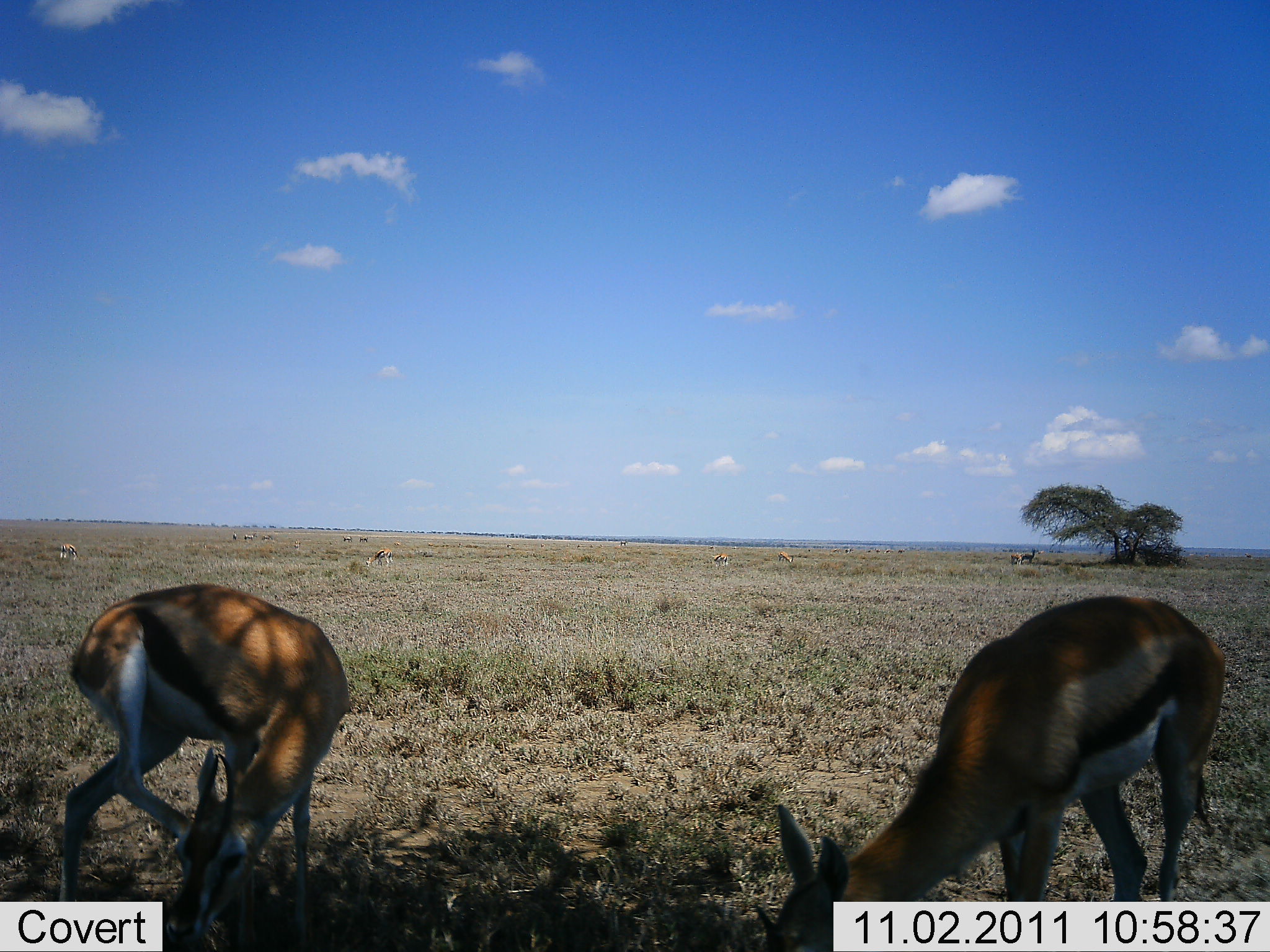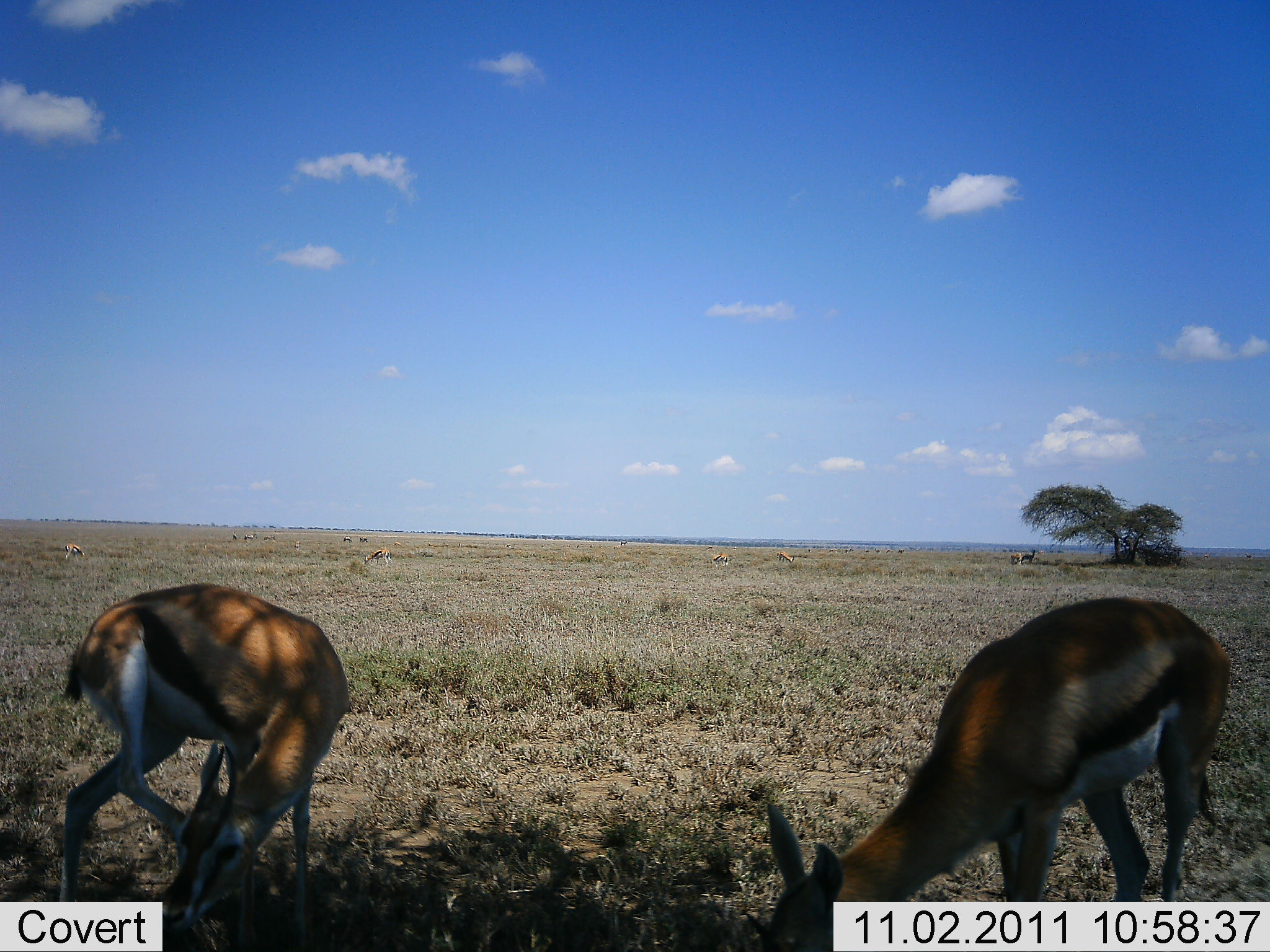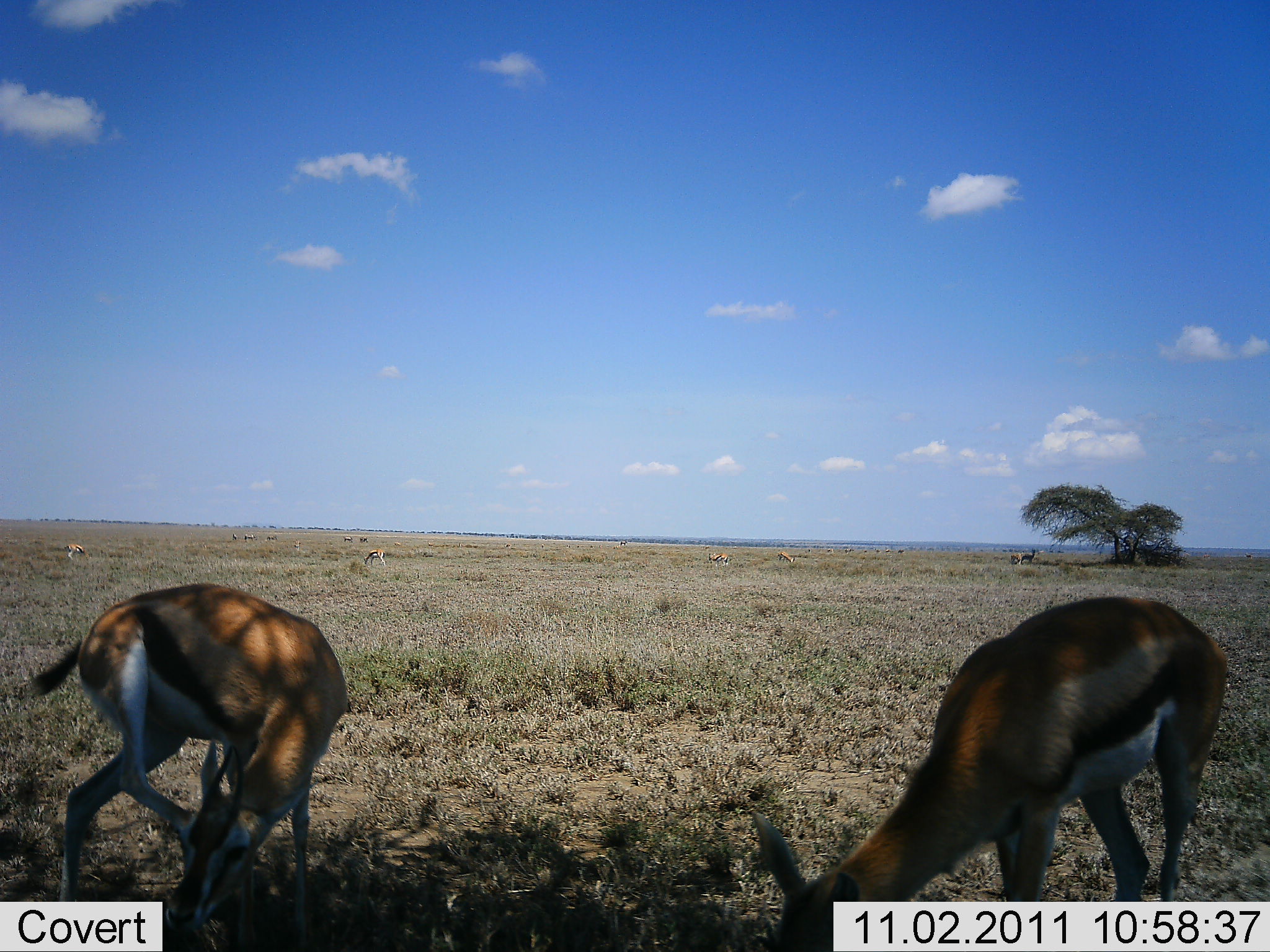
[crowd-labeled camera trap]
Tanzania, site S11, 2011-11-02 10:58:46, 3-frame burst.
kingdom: Animalia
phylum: Chordata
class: Mammalia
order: Artiodactyla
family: Bovidae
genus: Eudorcas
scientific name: Eudorcas thomsonii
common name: thomson's gazelle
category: gazellethomsons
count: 6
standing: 33%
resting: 0%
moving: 0%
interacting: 0%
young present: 0%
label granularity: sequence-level